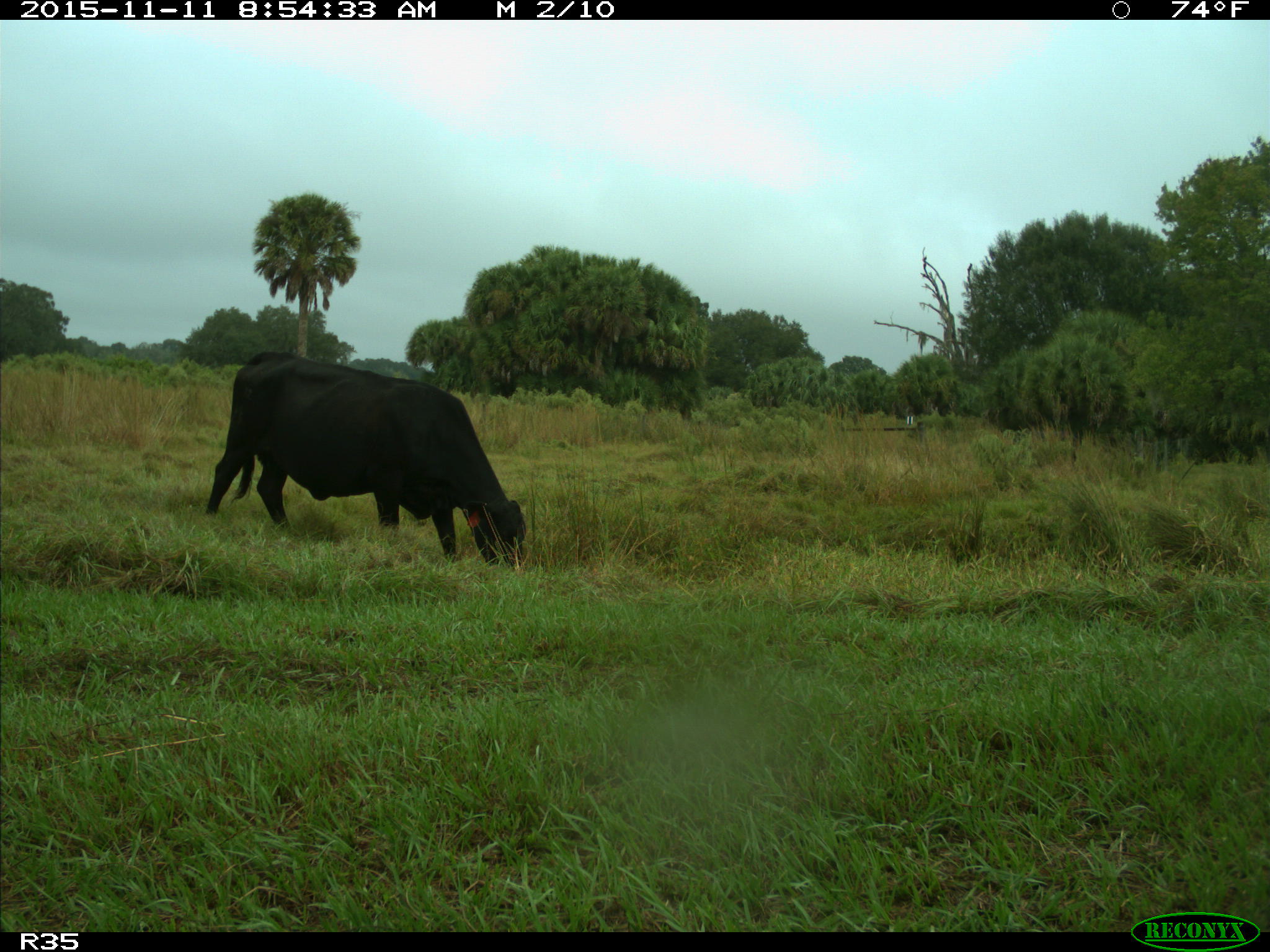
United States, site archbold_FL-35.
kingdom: Animalia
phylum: Chordata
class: Mammalia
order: Artiodactyla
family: Bovidae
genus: Bos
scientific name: Bos taurus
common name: domestic cow